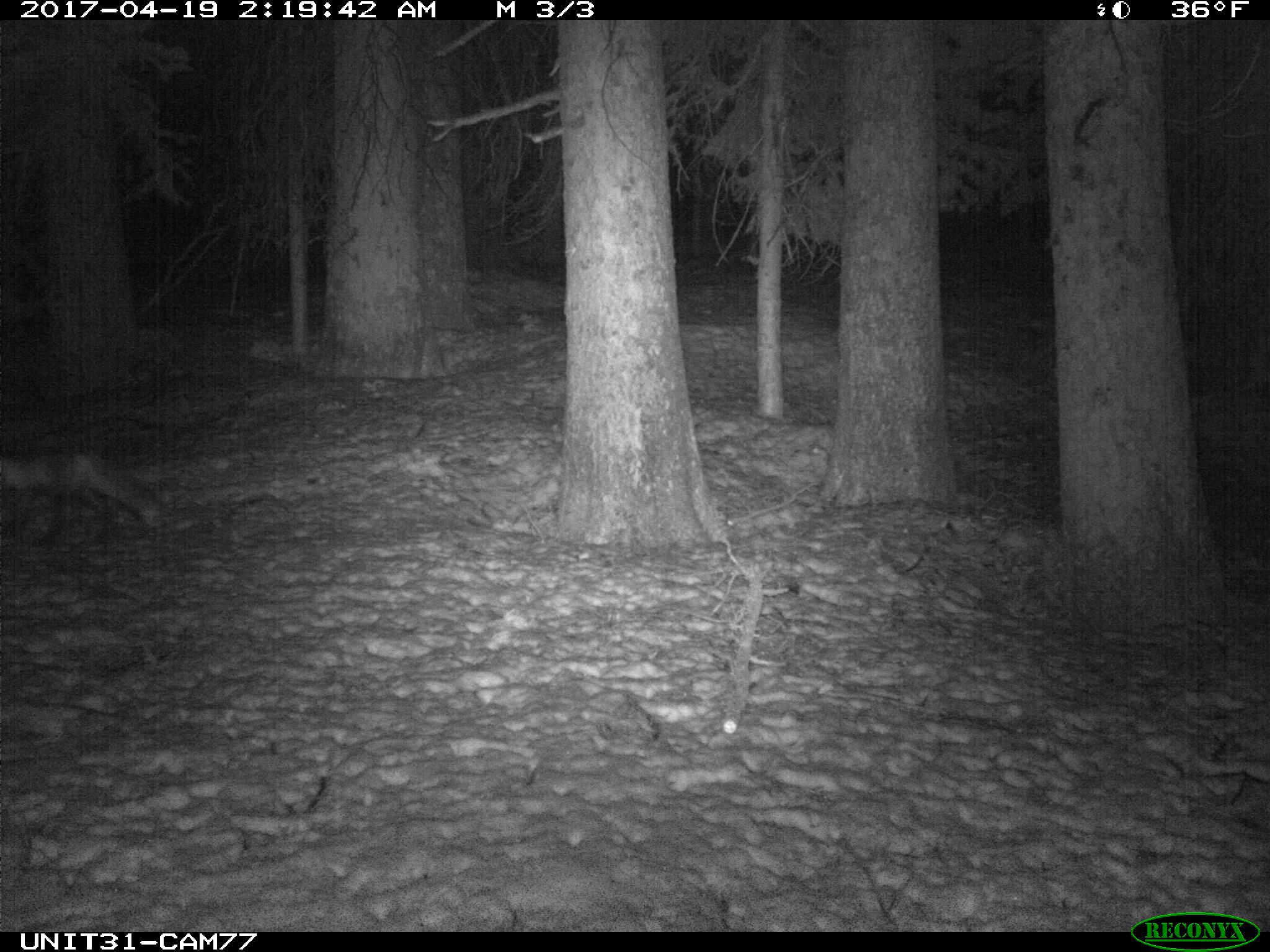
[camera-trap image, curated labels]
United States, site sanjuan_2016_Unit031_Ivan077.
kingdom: Animalia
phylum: Chordata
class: Mammalia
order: Carnivora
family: Canidae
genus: Vulpes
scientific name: Vulpes vulpes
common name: red fox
Vulpes vulpes (red fox).